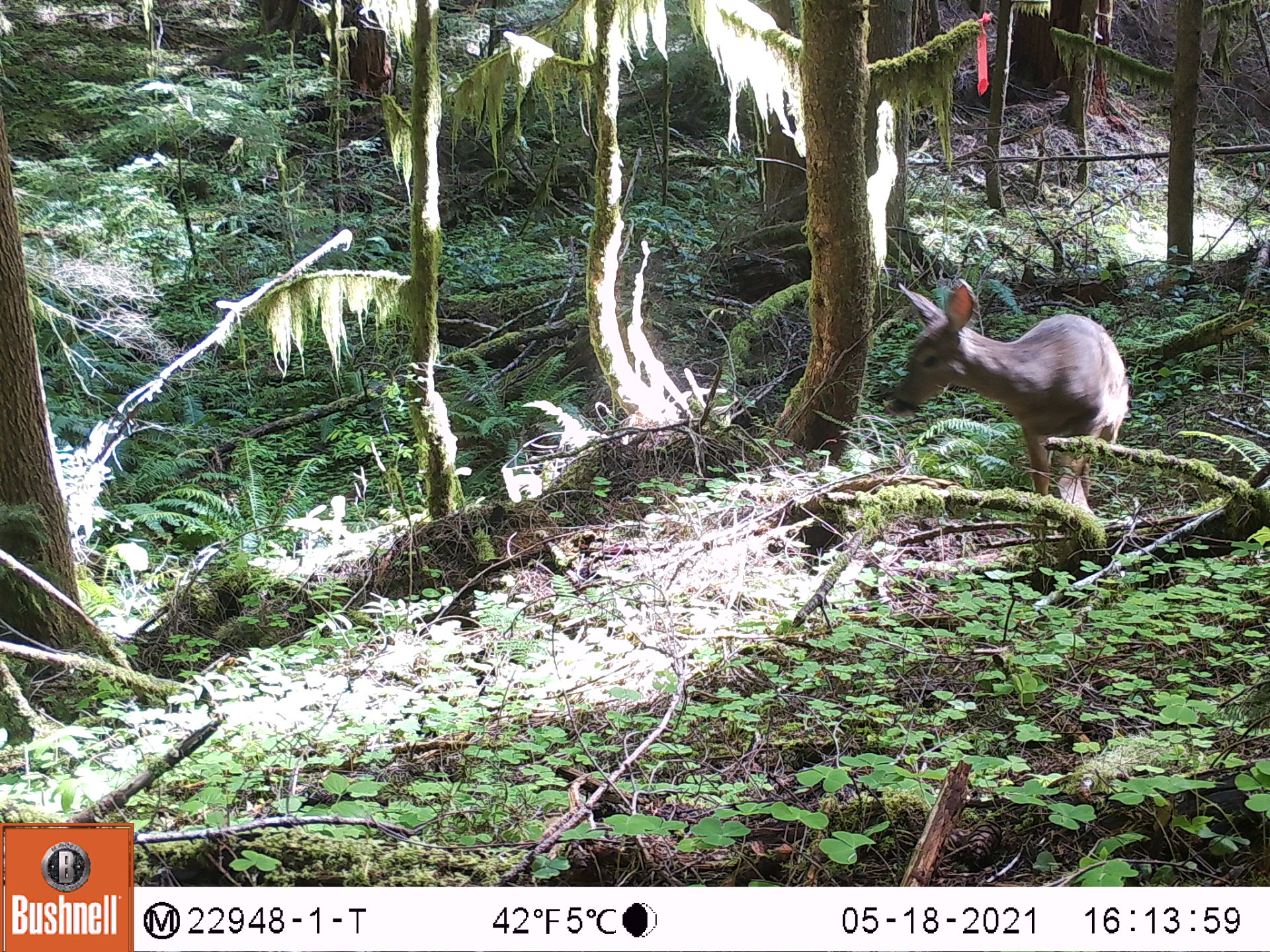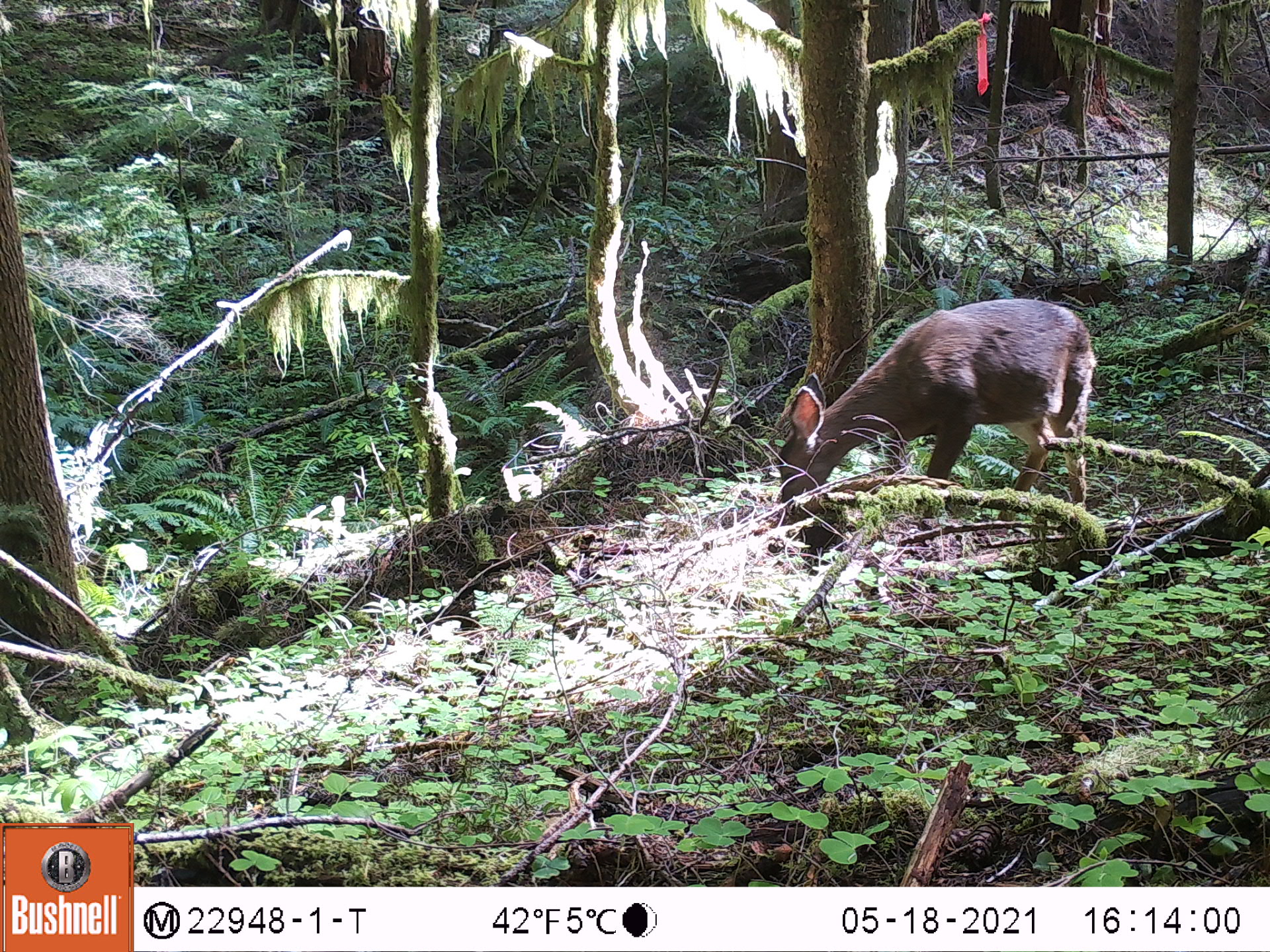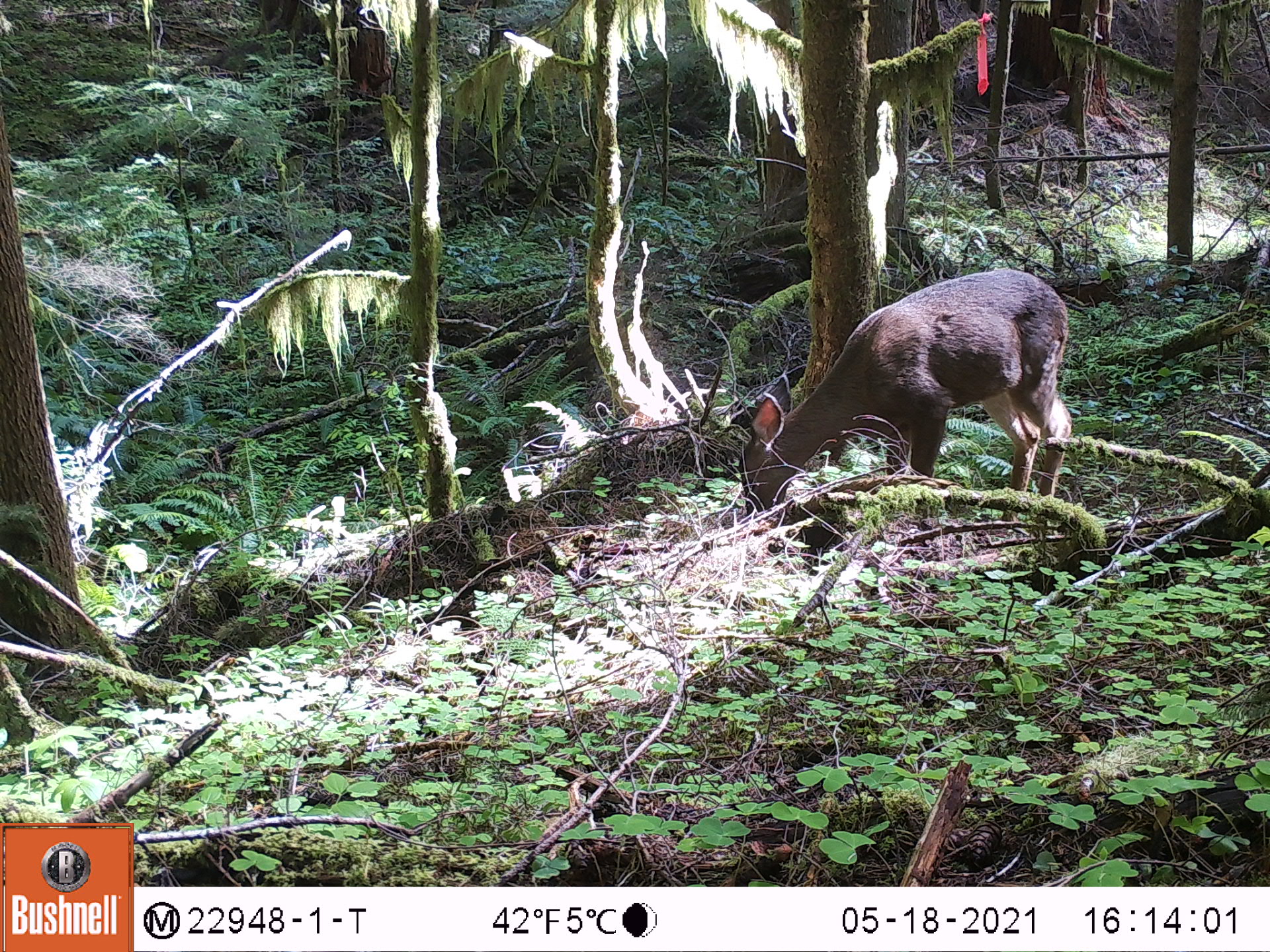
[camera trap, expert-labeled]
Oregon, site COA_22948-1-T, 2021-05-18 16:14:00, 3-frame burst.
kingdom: Animalia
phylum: Chordata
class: Mammalia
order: Artiodactyla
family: Cervidae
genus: Odocoileus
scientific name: Odocoileus hemionus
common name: black-tailed deer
Black-tailed deer (Odocoileus hemionus).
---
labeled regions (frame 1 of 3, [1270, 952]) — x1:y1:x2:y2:
black-tailed deer: 876:280:1136:526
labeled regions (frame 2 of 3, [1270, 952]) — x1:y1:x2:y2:
black-tailed deer: 771:293:1099:546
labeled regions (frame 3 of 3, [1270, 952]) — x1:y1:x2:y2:
black-tailed deer: 732:271:1082:544